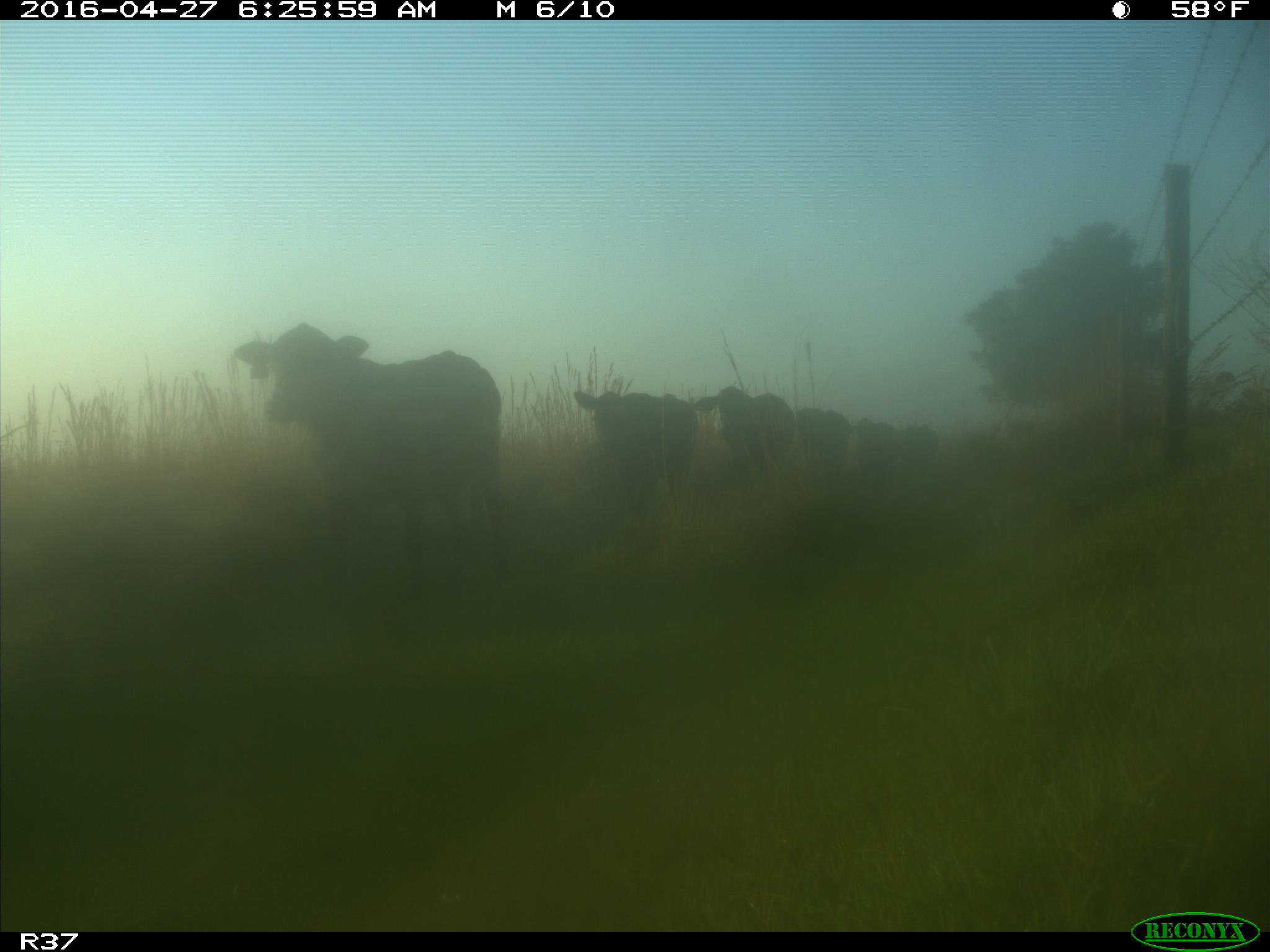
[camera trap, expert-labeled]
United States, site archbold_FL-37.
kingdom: Animalia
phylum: Chordata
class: Mammalia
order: Artiodactyla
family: Bovidae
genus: Bos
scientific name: Bos taurus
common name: domestic cow